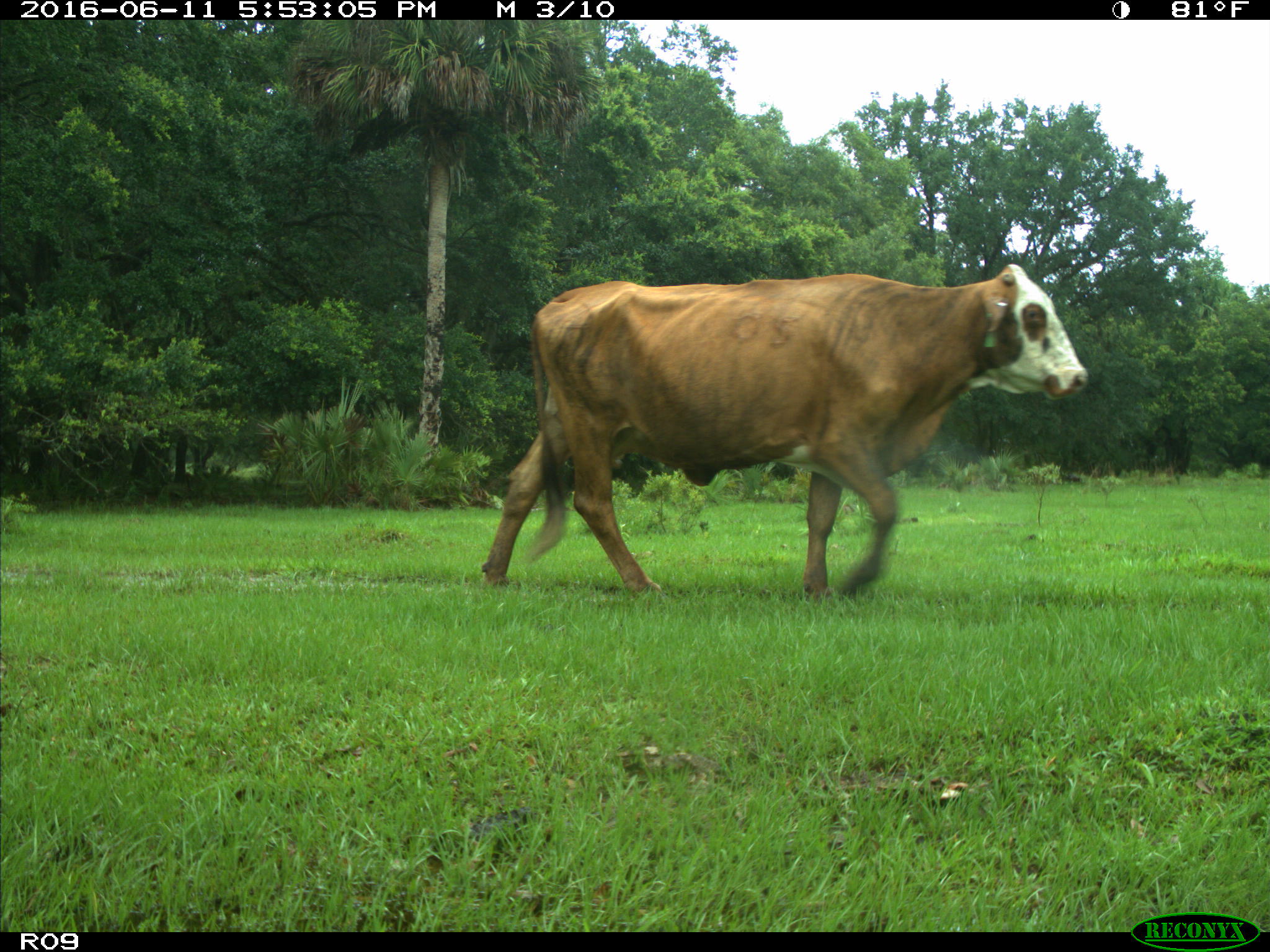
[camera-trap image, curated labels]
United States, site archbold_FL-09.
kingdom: Animalia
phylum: Chordata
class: Mammalia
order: Artiodactyla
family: Bovidae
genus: Bos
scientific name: Bos taurus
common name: domestic cow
Bos taurus (domestic cow).